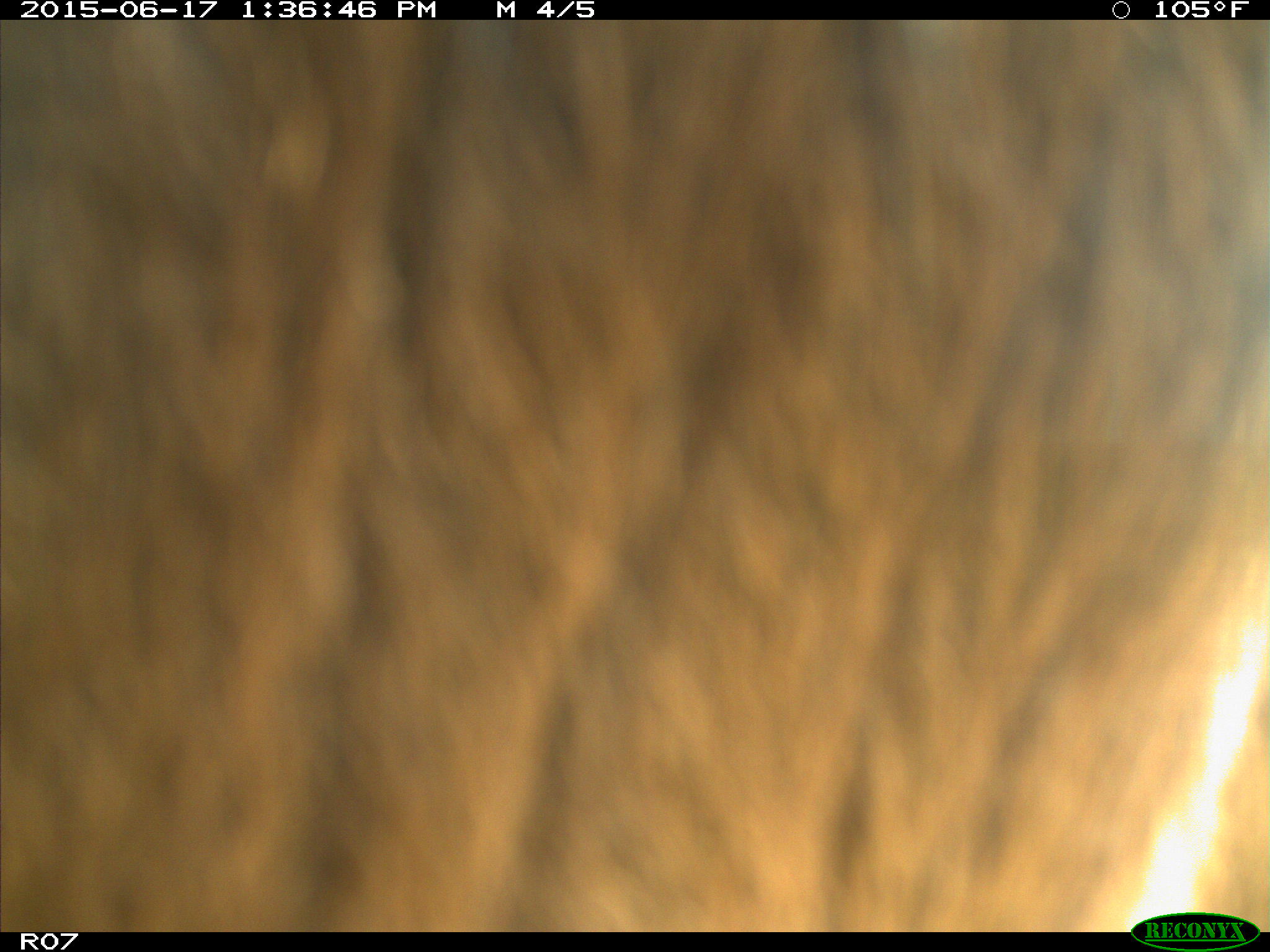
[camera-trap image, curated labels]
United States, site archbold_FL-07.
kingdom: Animalia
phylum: Chordata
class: Mammalia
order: Artiodactyla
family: Bovidae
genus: Bos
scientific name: Bos taurus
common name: domestic cow